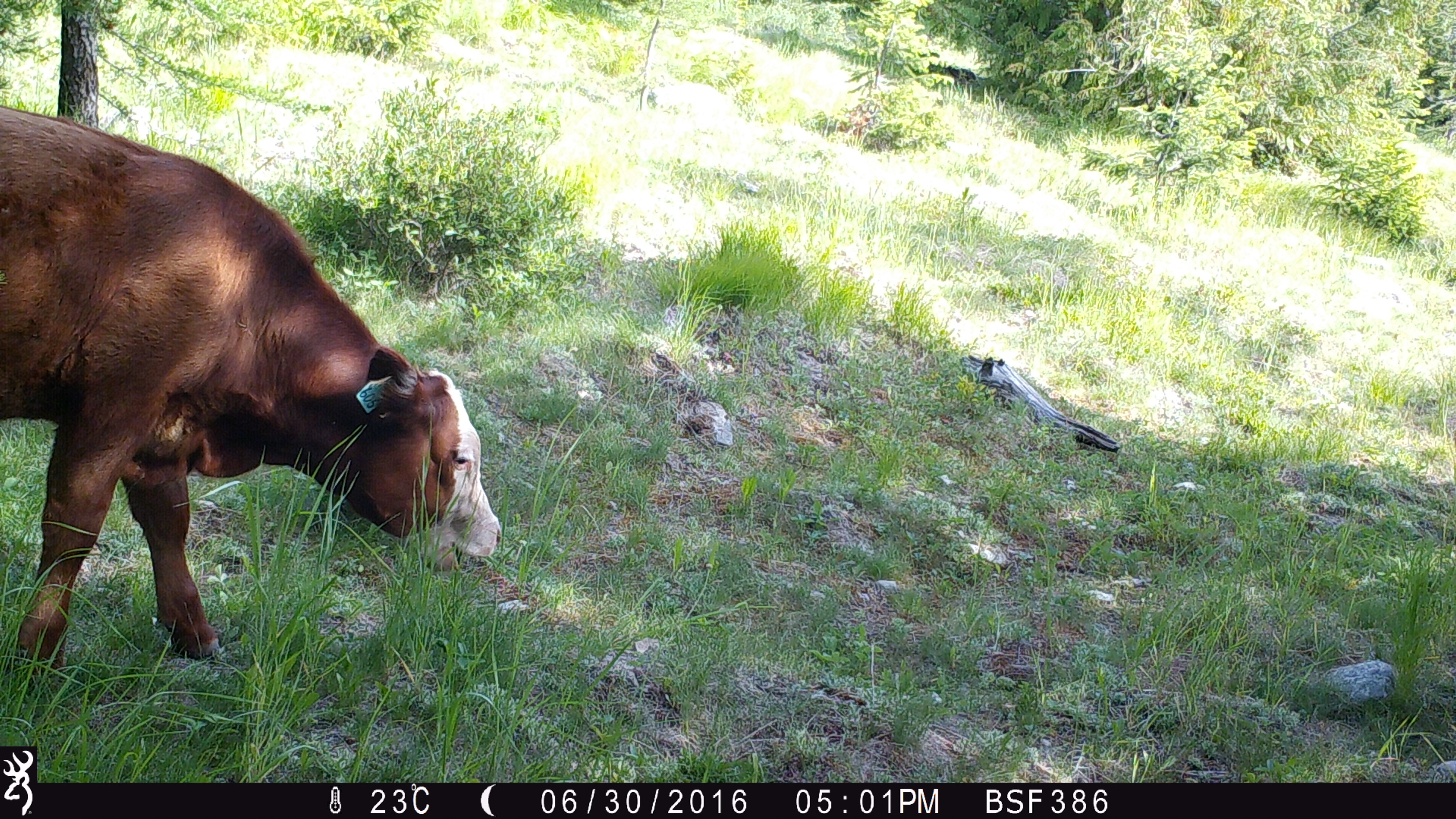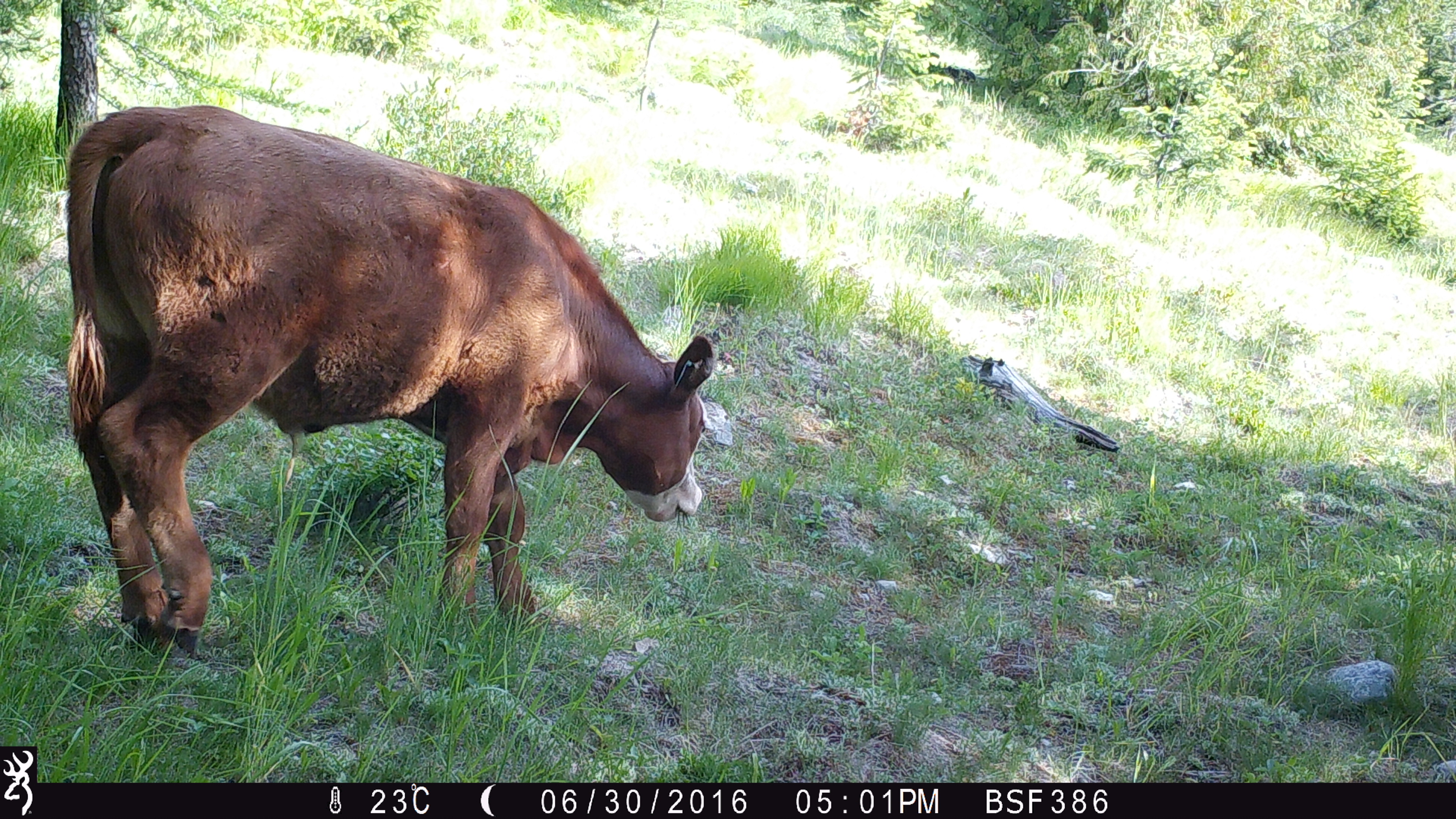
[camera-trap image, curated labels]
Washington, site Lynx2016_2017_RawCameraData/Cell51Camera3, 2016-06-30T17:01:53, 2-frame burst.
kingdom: Animalia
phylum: Chordata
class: Mammalia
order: Artiodactyla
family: Bovidae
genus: Bos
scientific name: Bos taurus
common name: domestic cattle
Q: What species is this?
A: Domestic cattle (Bos taurus).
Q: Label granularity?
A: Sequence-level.